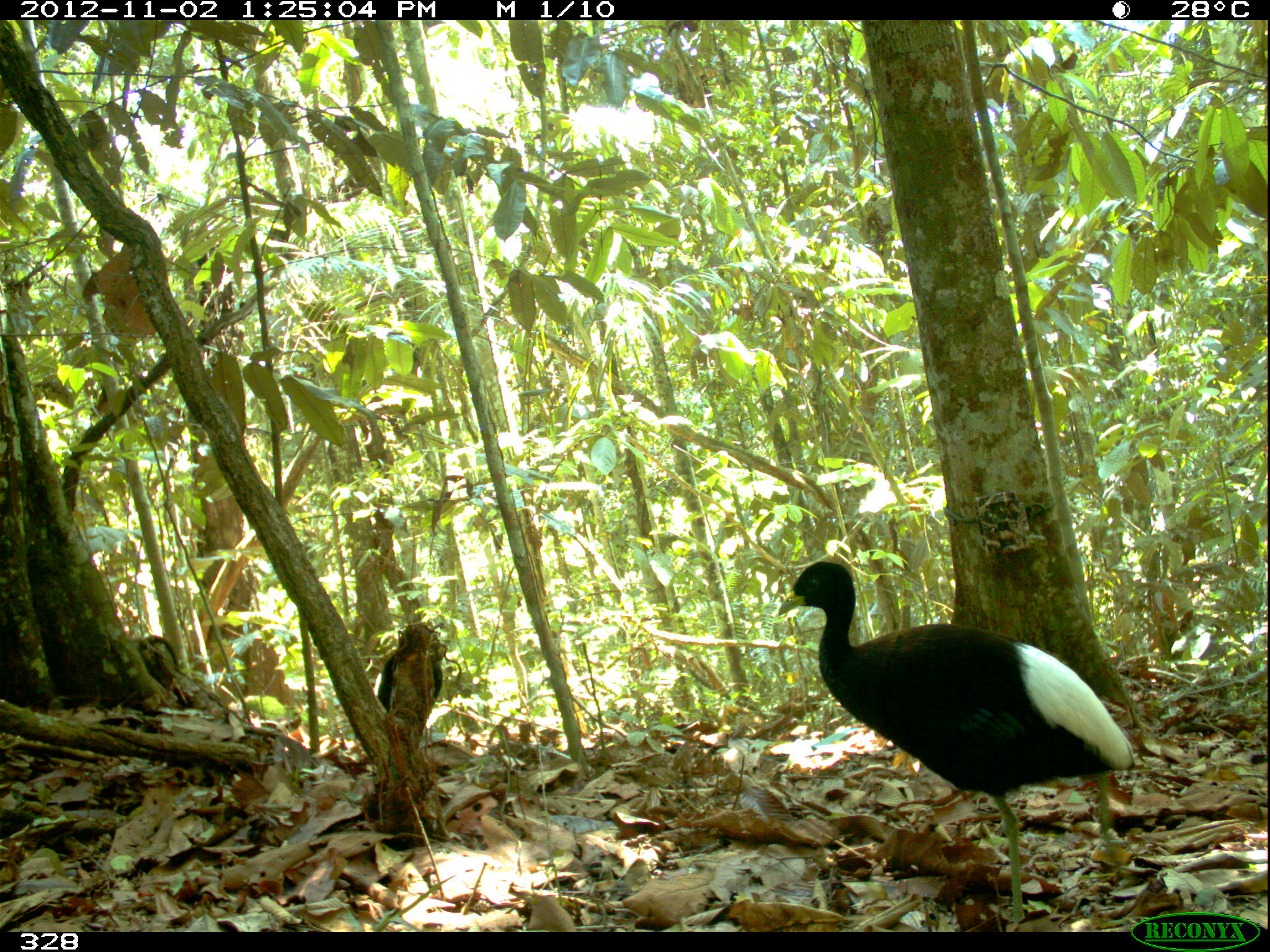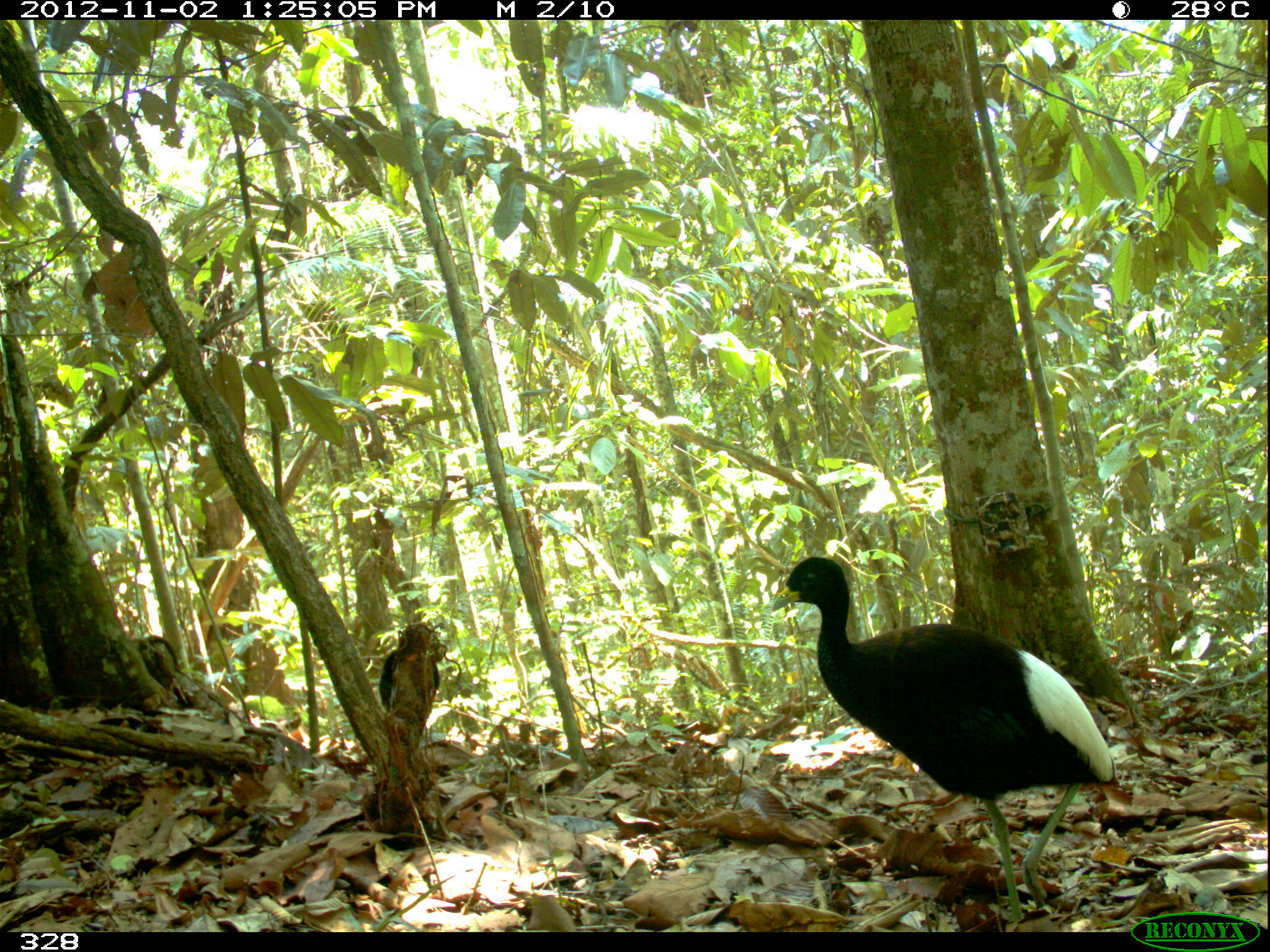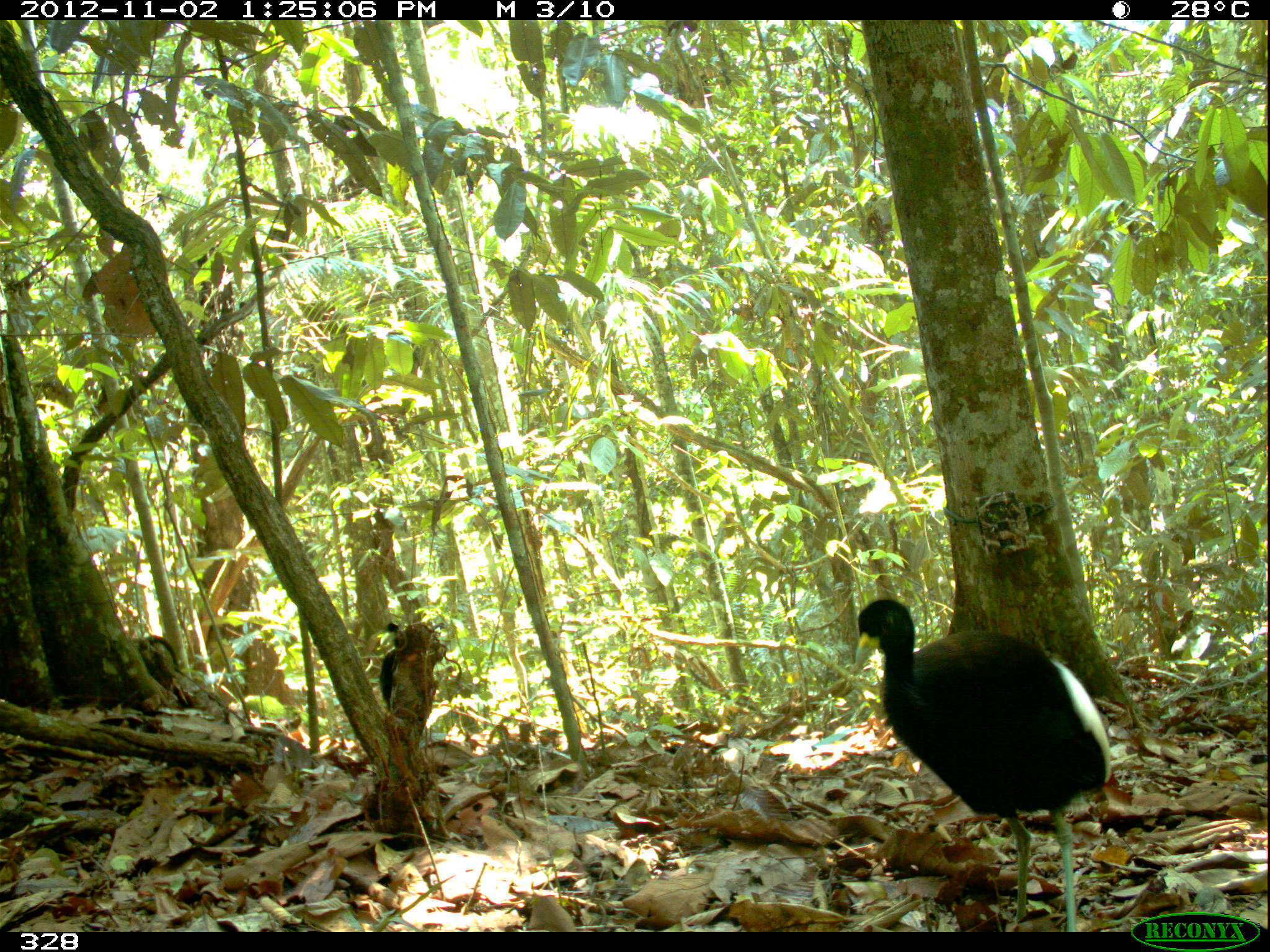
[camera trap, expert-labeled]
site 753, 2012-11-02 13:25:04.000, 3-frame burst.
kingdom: Animalia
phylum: Chordata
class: Aves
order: Gruiformes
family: Psophiidae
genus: Psophia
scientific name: Psophia leucoptera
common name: pale-winged trumpeter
Psophia leucoptera (pale-winged trumpeter).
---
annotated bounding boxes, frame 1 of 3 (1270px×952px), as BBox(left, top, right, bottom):
psophia leucoptera: BBox(777, 560, 1136, 922); BBox(378, 643, 446, 713)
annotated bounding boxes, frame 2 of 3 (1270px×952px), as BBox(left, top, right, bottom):
psophia leucoptera: BBox(771, 554, 1114, 924); BBox(378, 645, 441, 710)